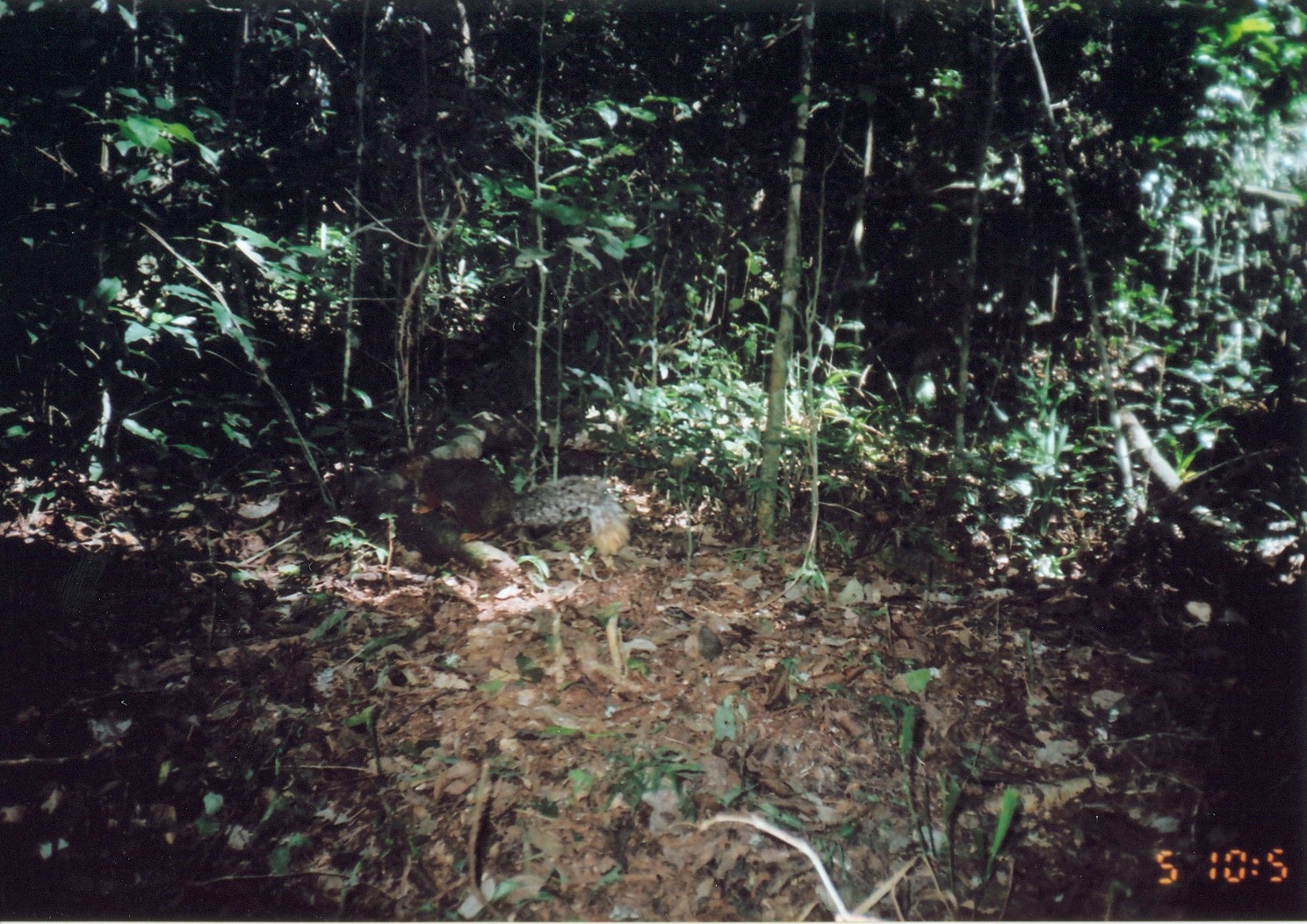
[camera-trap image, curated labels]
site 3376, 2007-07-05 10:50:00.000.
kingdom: Animalia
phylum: Chordata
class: Mammalia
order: Rodentia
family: Sciuridae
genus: Paraxerus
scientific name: Paraxerus vexillarius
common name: swynnerton's bush squirrel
Paraxerus vexillarius (swynnerton's bush squirrel), count 1.